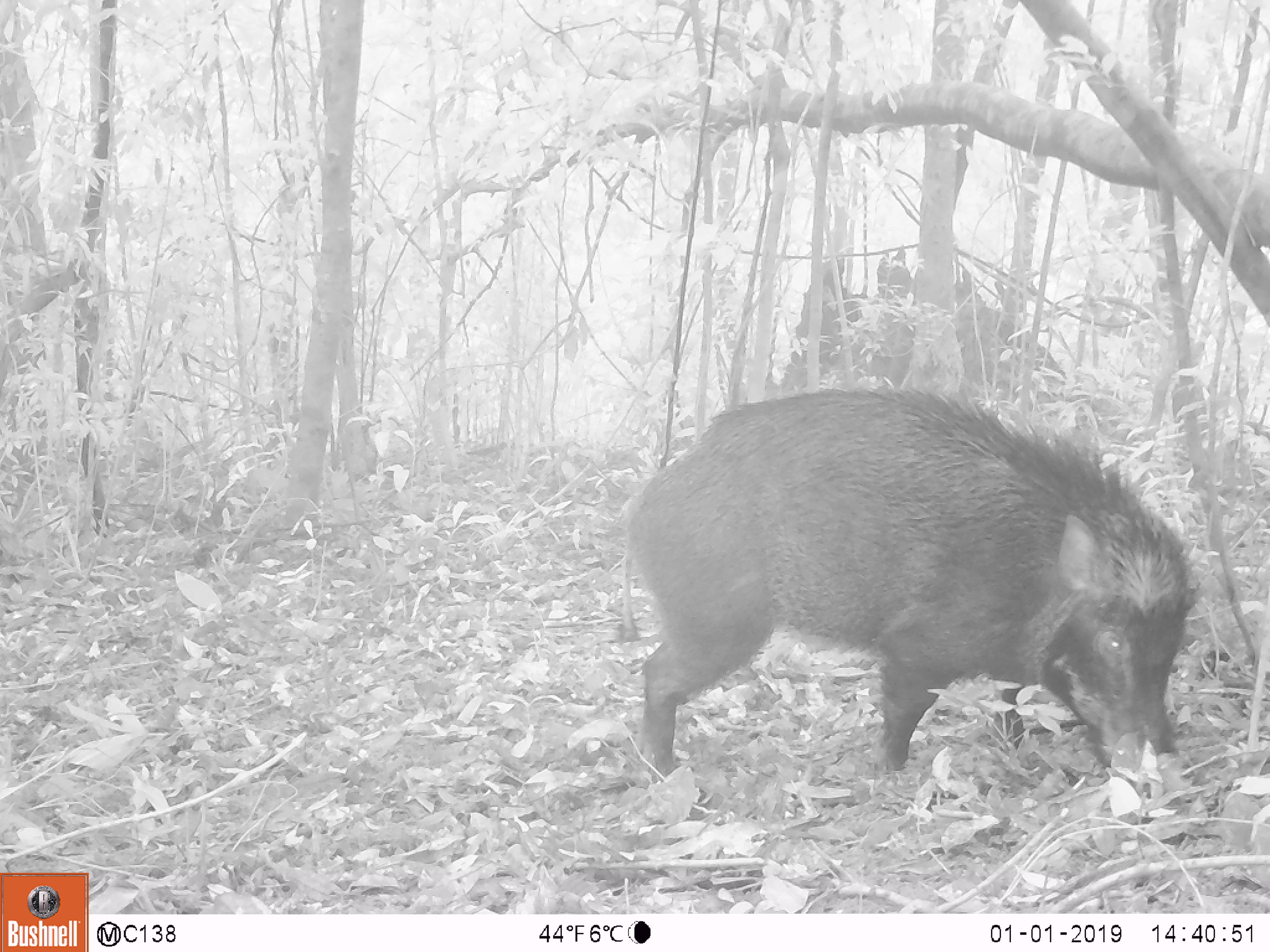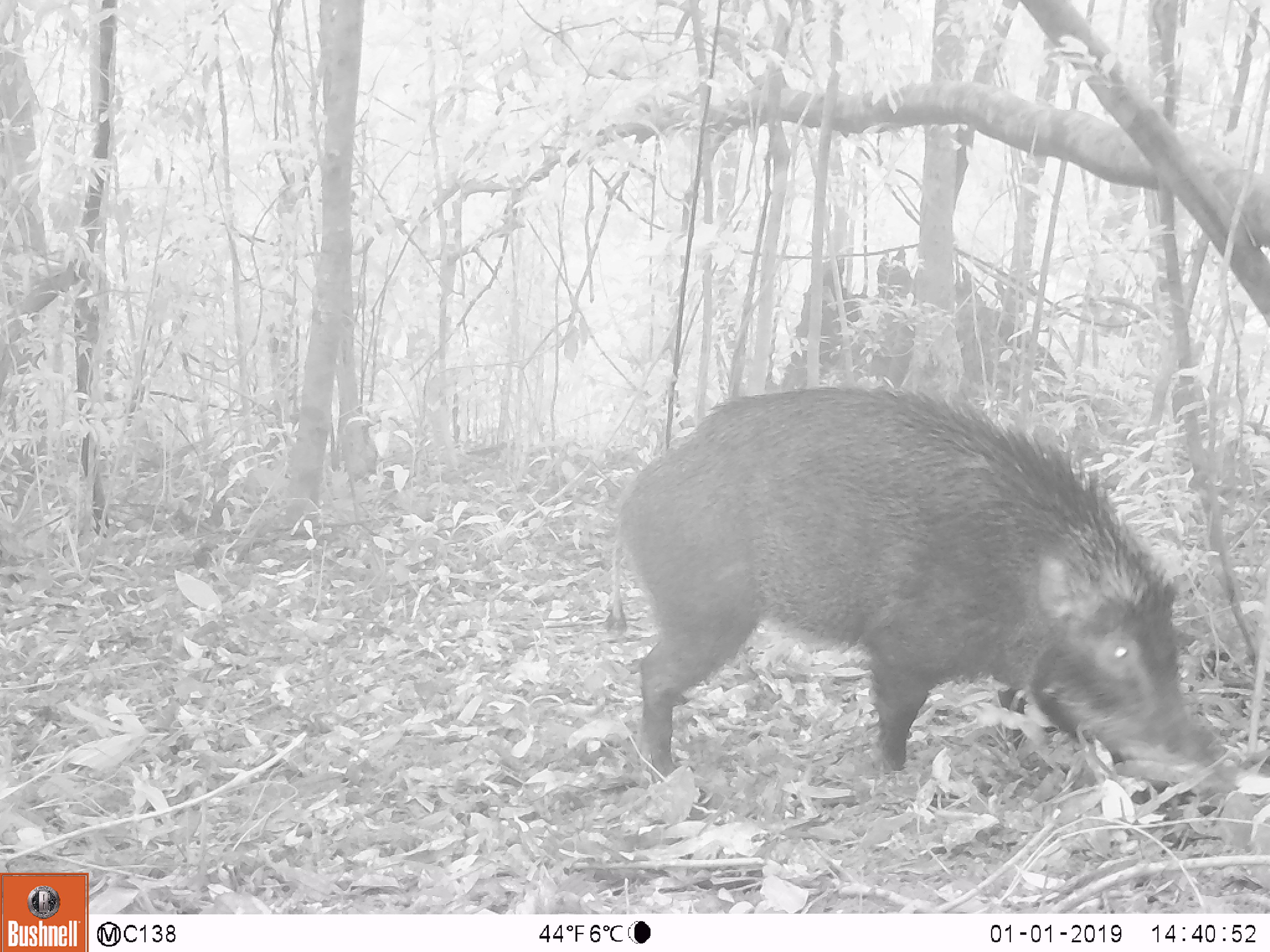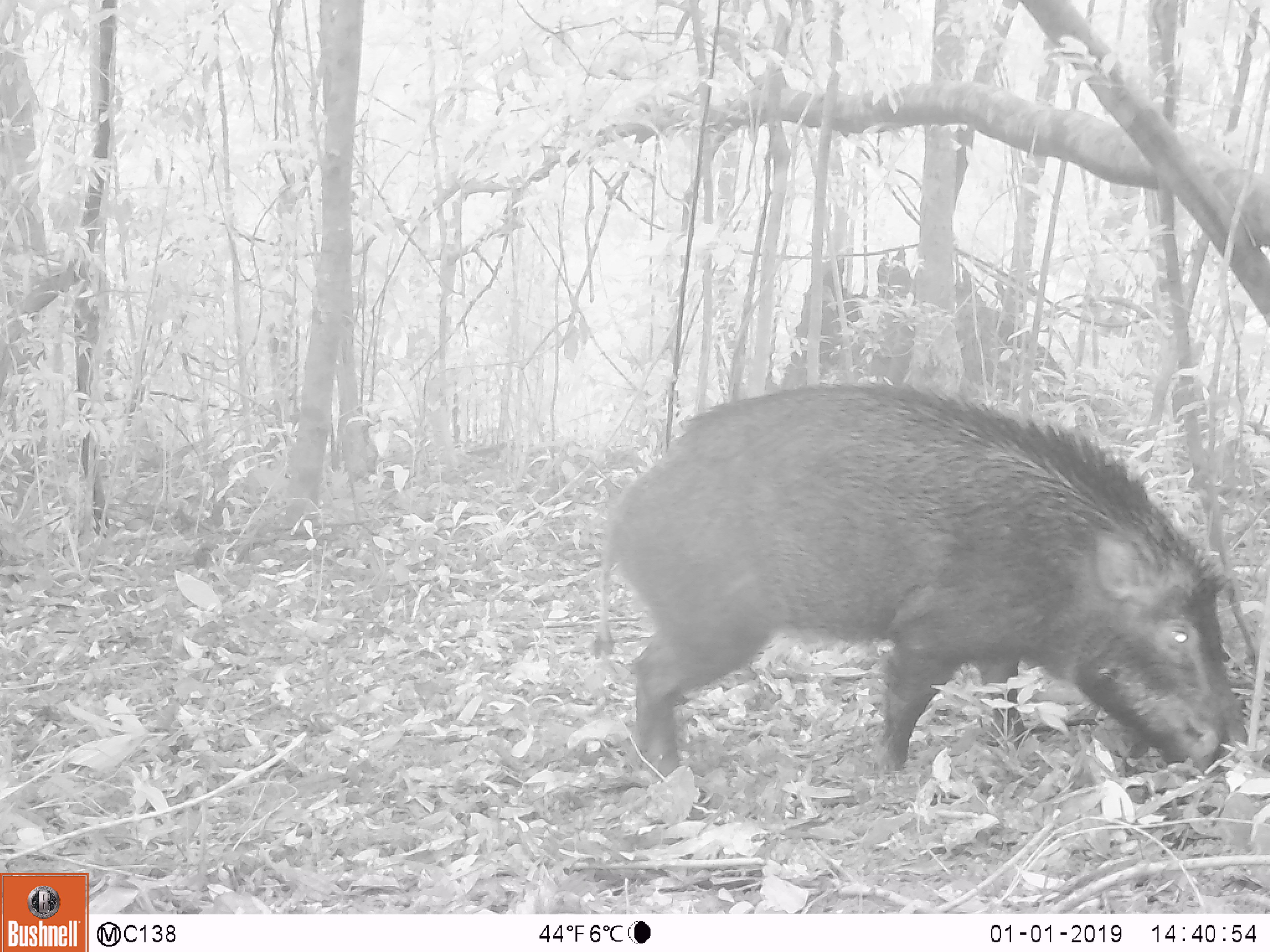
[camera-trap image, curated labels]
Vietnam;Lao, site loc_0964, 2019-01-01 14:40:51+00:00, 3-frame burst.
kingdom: Animalia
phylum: Chordata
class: Mammalia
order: Artiodactyla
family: Suidae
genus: Sus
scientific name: Sus scrofa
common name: eurasian wild pig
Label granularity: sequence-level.